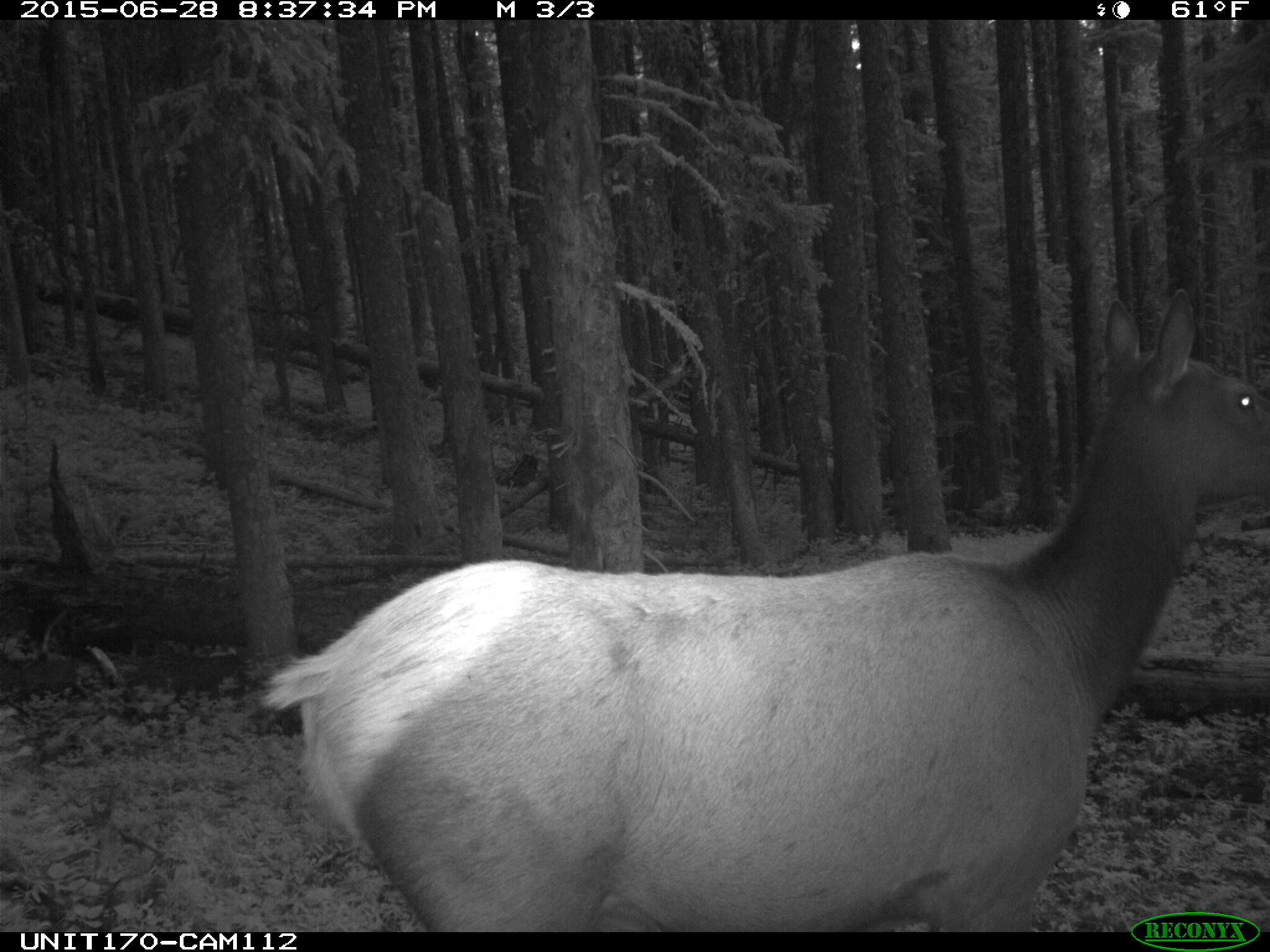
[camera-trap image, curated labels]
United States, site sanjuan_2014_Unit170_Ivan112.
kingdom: Animalia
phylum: Chordata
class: Mammalia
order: Artiodactyla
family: Cervidae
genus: Cervus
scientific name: Cervus elaphus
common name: red deer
Cervus elaphus (red deer).